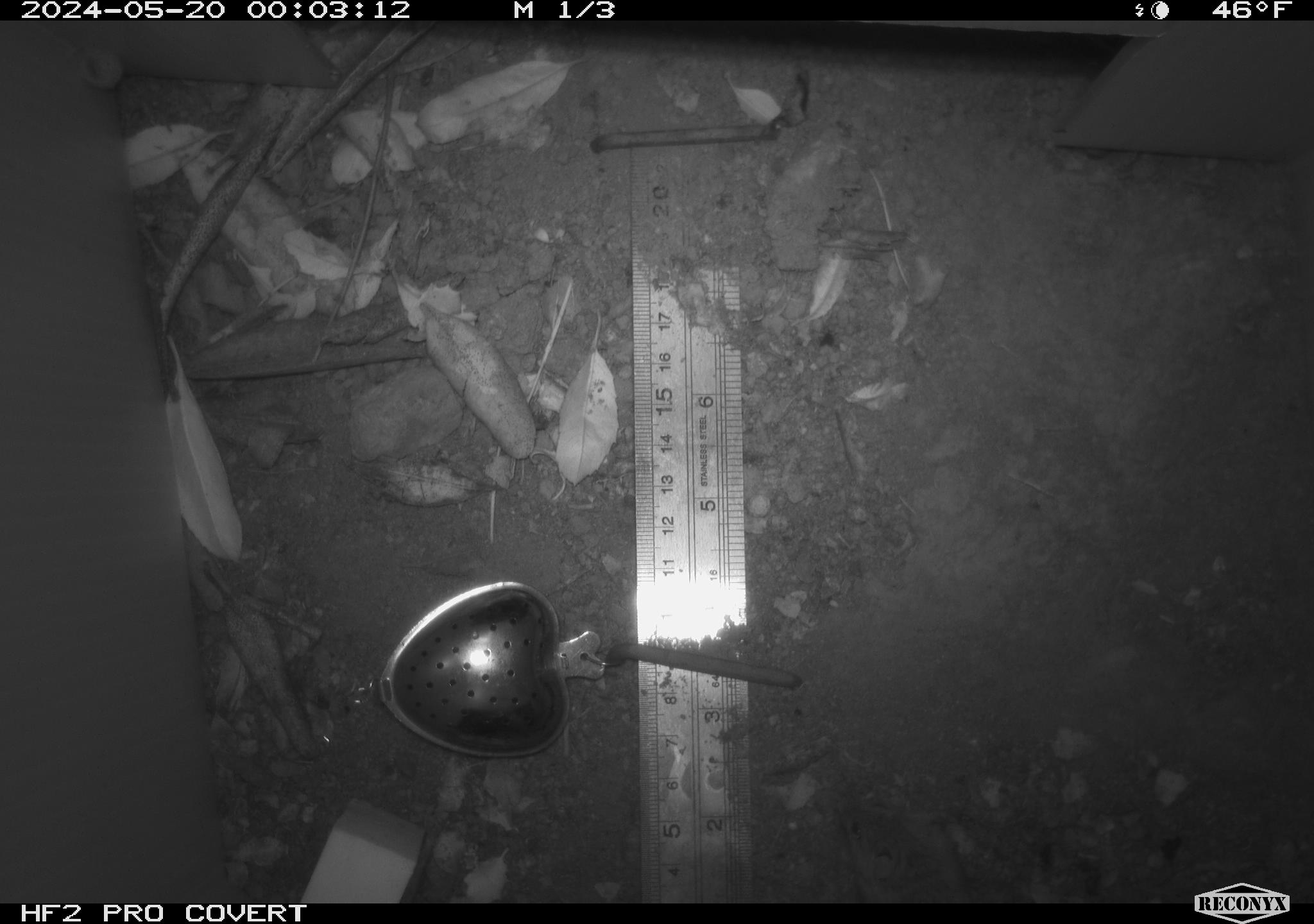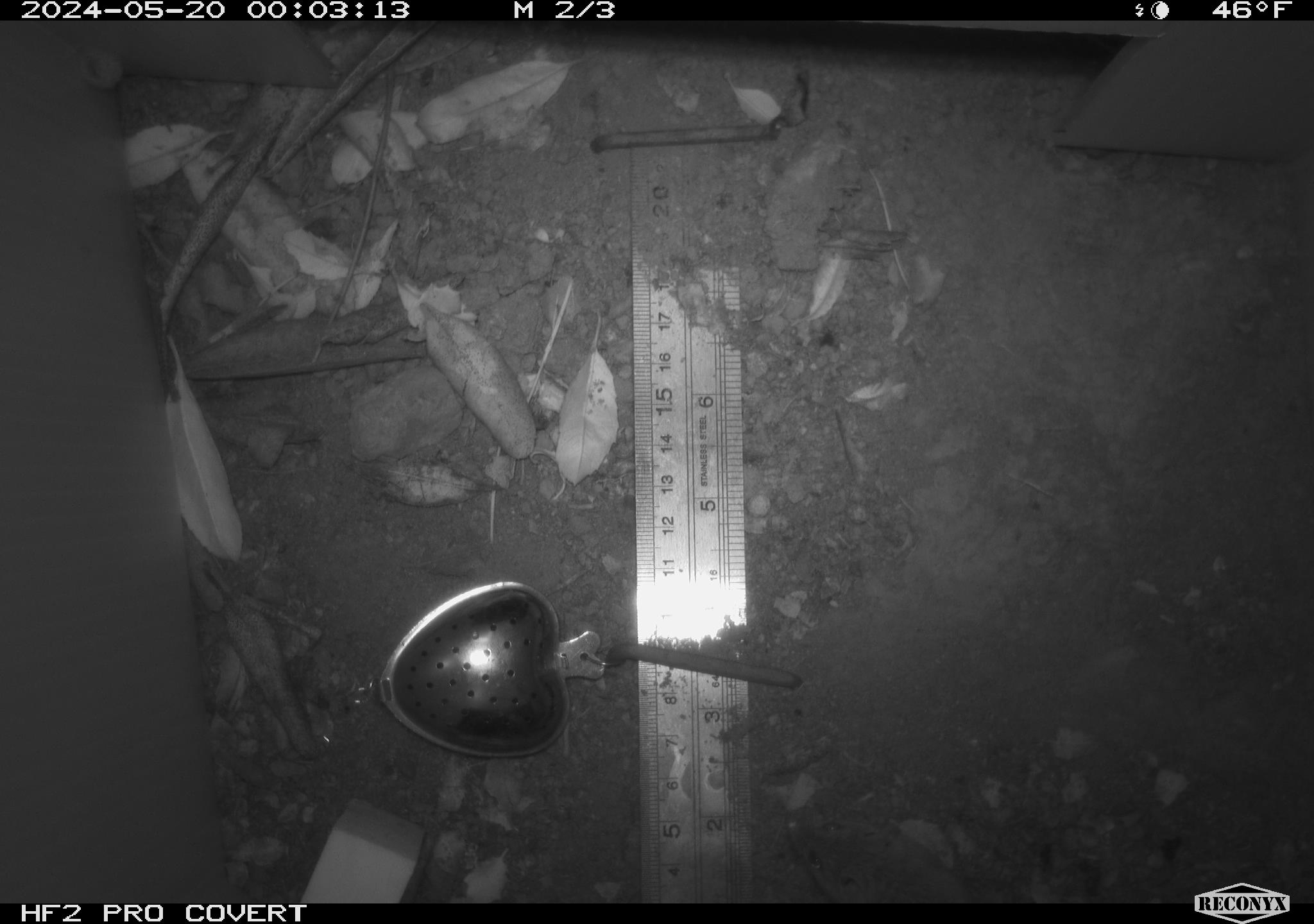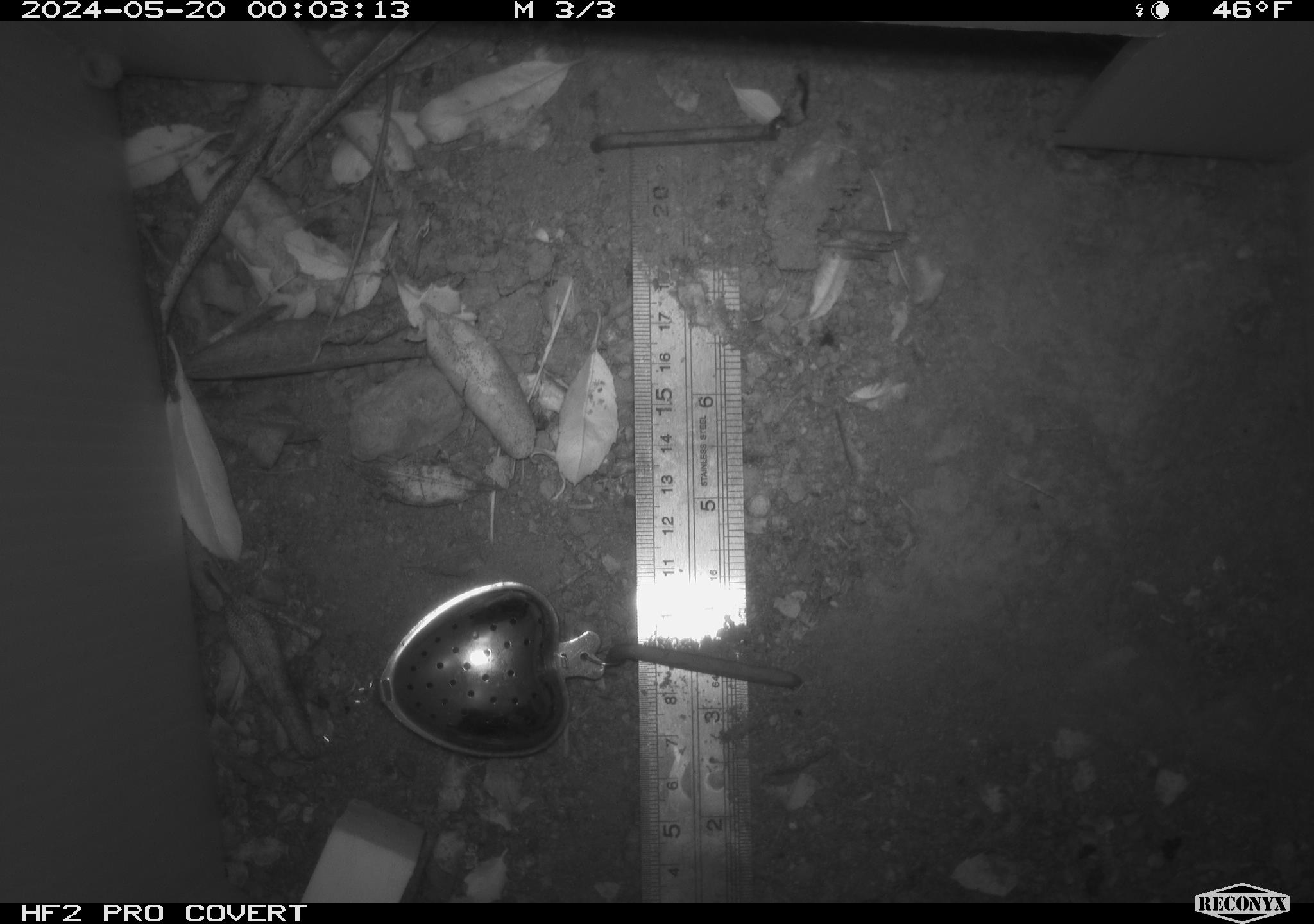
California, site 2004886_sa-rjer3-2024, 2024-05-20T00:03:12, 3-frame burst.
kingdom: Animalia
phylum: Chordata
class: Mammalia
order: Rodentia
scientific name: Rodentia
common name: mouse species